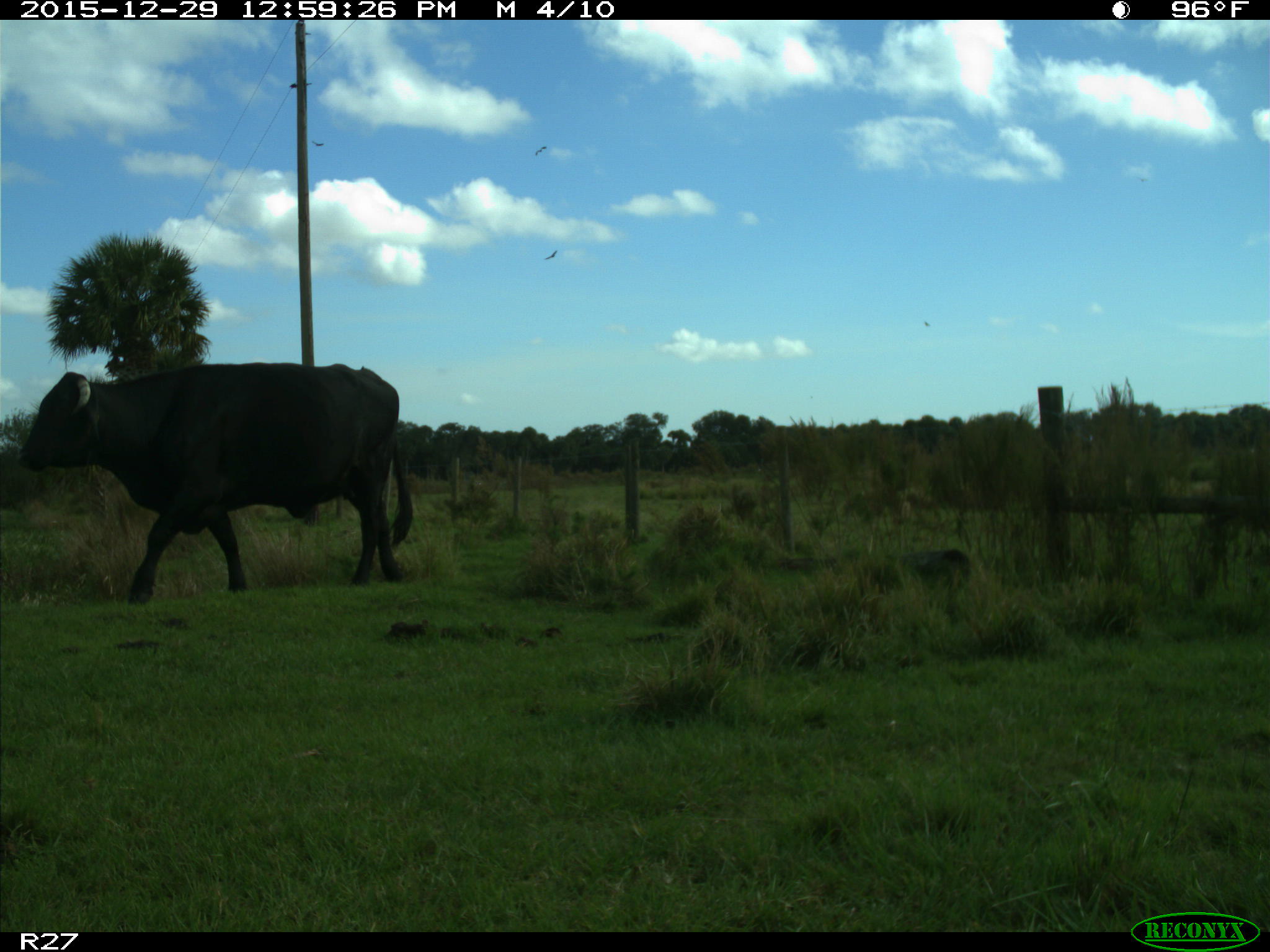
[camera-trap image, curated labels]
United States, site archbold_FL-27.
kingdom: Animalia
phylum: Chordata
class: Mammalia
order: Artiodactyla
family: Bovidae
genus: Bos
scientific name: Bos taurus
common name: domestic cow